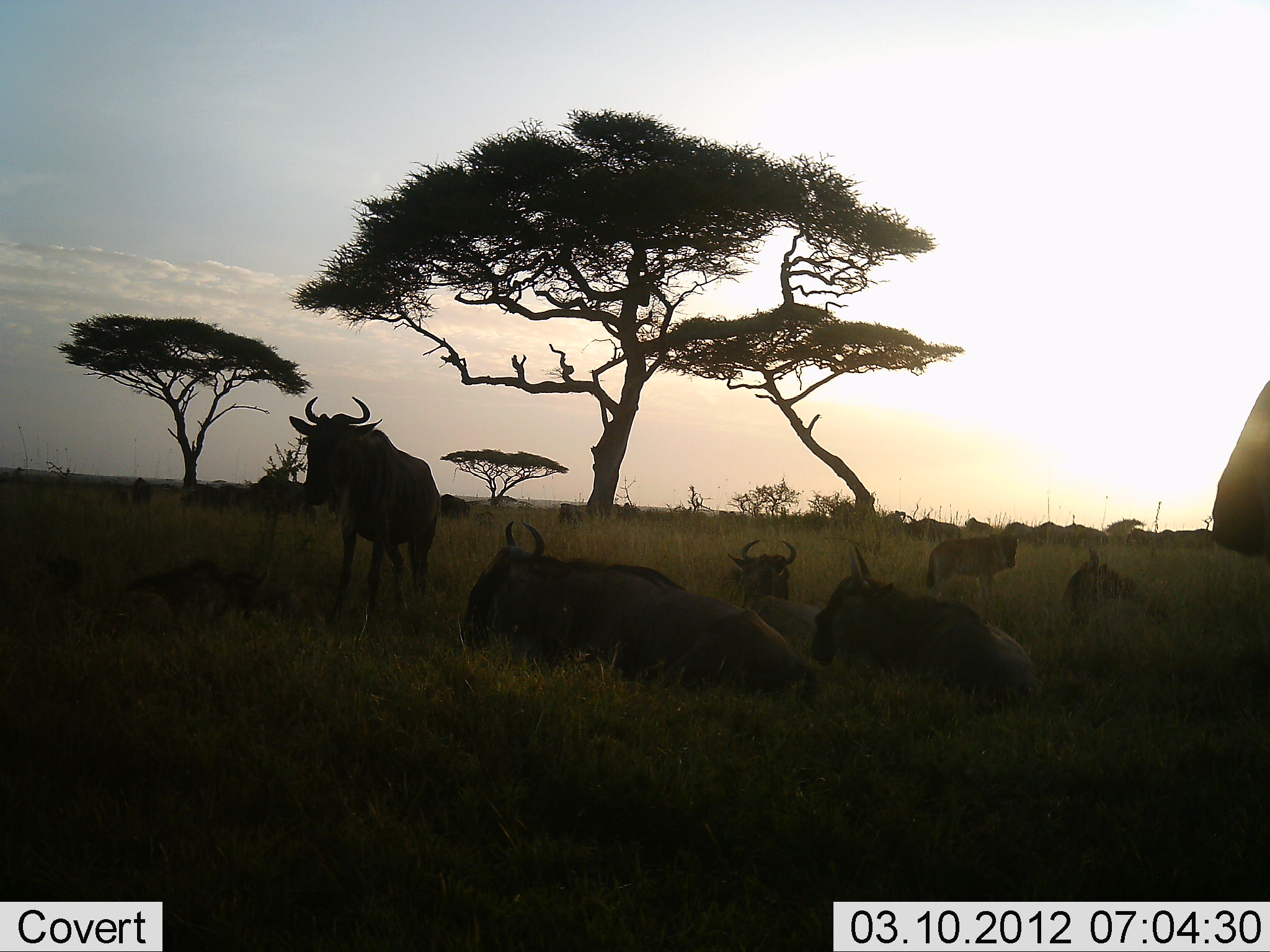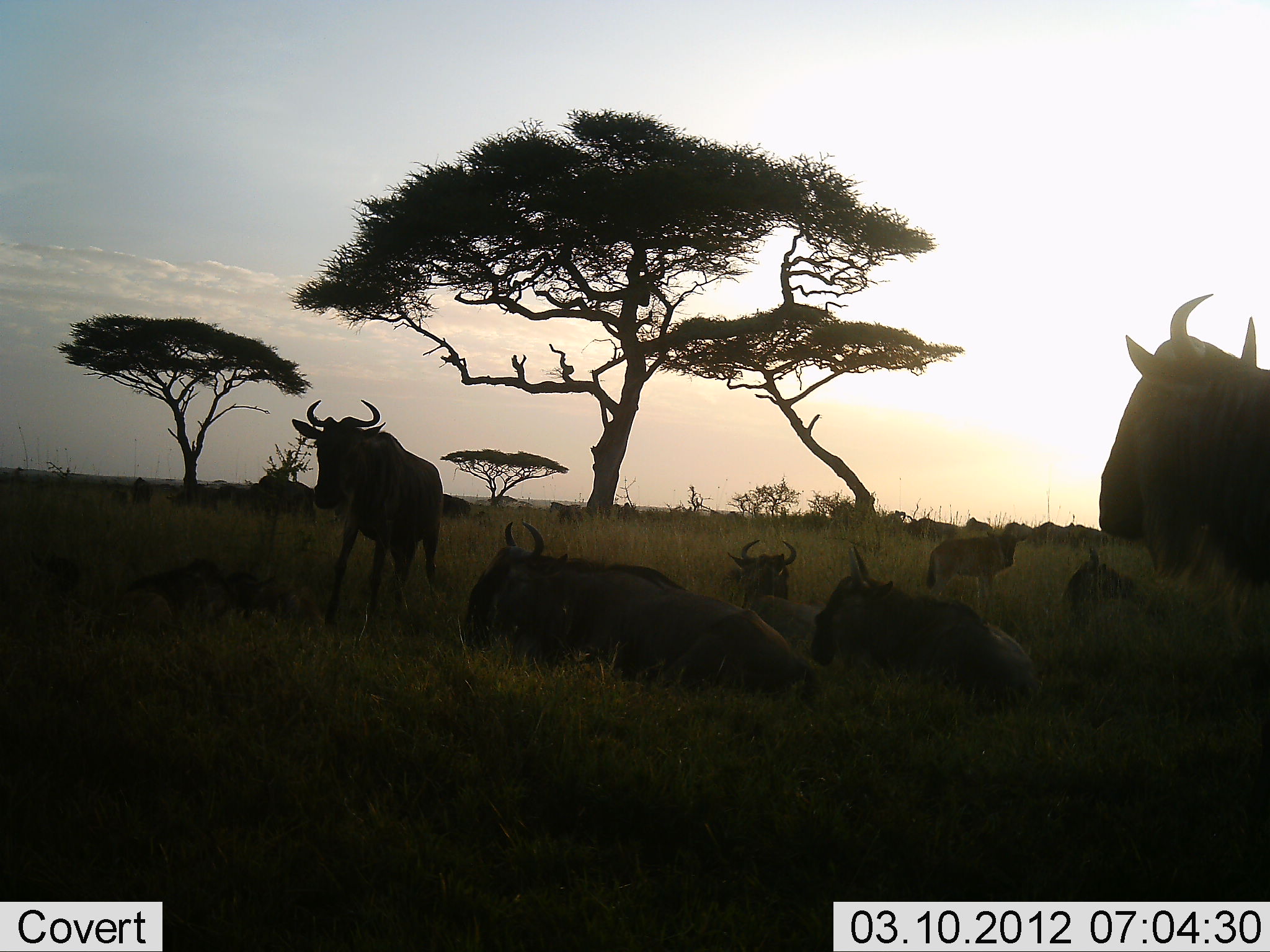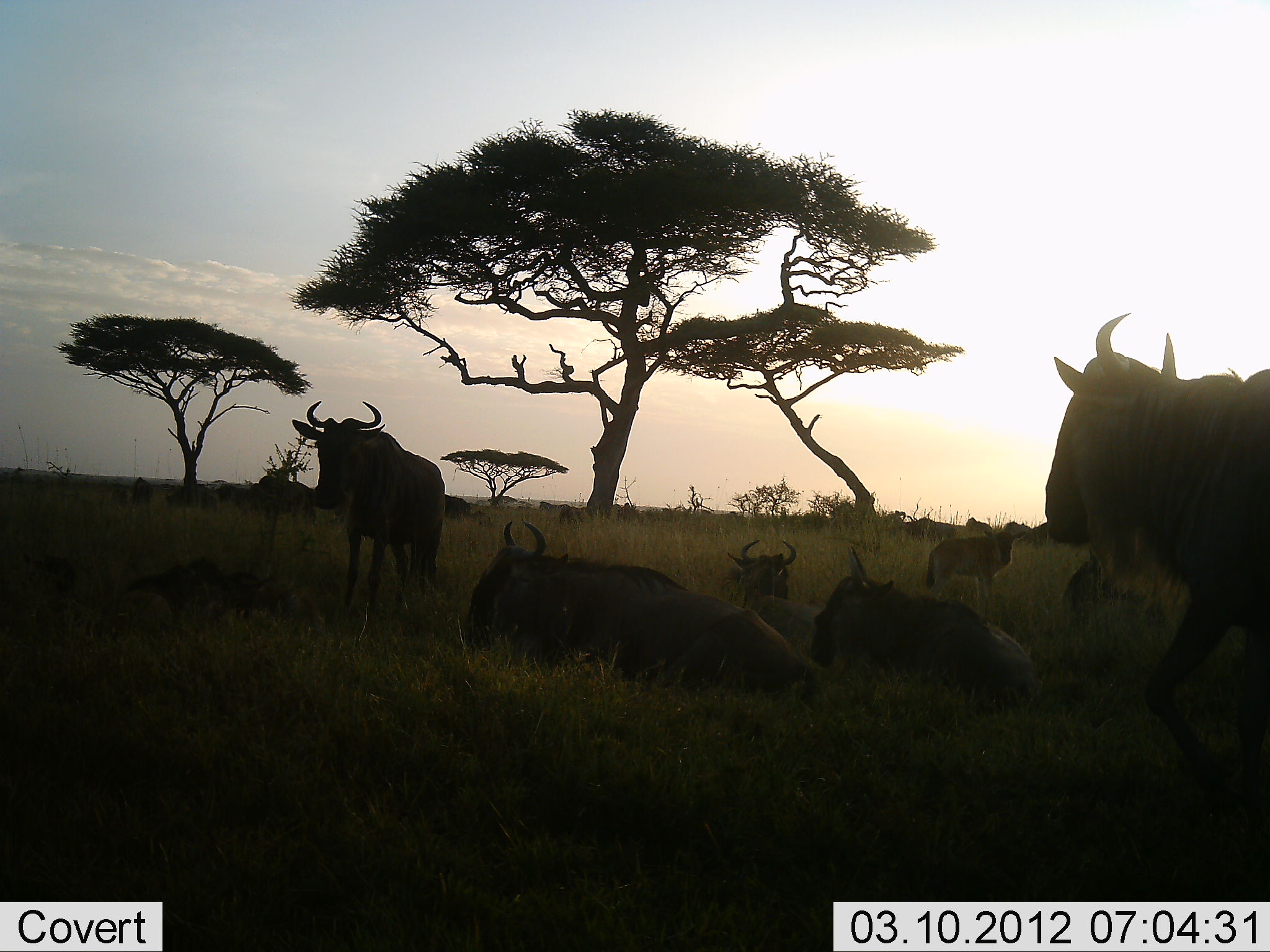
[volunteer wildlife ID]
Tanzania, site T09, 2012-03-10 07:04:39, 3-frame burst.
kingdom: Animalia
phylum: Chordata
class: Mammalia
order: Artiodactyla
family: Bovidae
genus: Connochaetes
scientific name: Connochaetes taurinus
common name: blue wildebeest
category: wildebeest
Wildebeest (blue wildebeest) (Connochaetes taurinus), count 10. Behavior (volunteer vote fractions): standing 72%, resting 100%, moving 44%, interacting 0%. Young present (vote fraction): 16%. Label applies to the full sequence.